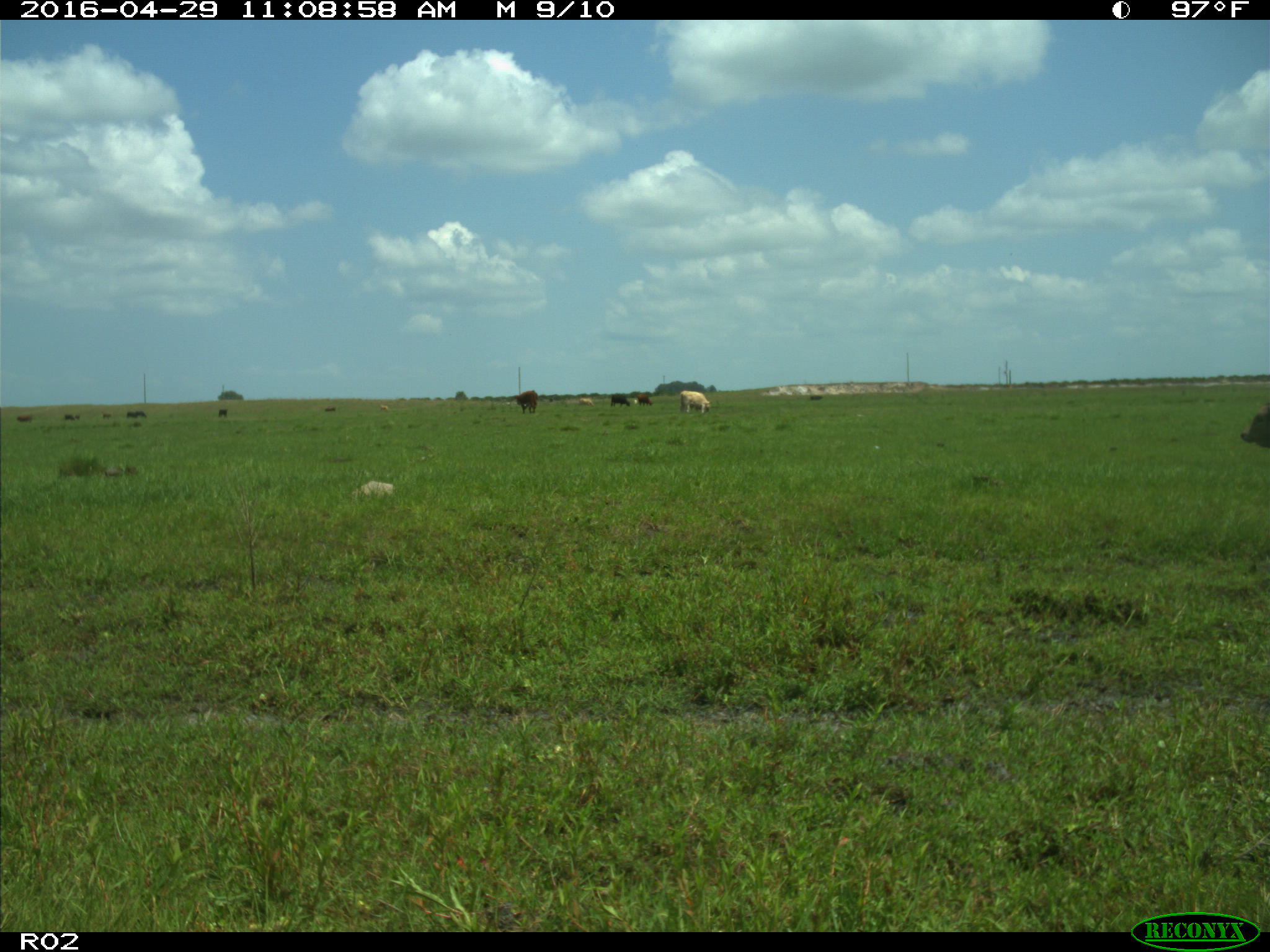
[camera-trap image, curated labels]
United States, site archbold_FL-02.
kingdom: Animalia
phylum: Chordata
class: Mammalia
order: Artiodactyla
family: Bovidae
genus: Bos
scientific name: Bos taurus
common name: domestic cow